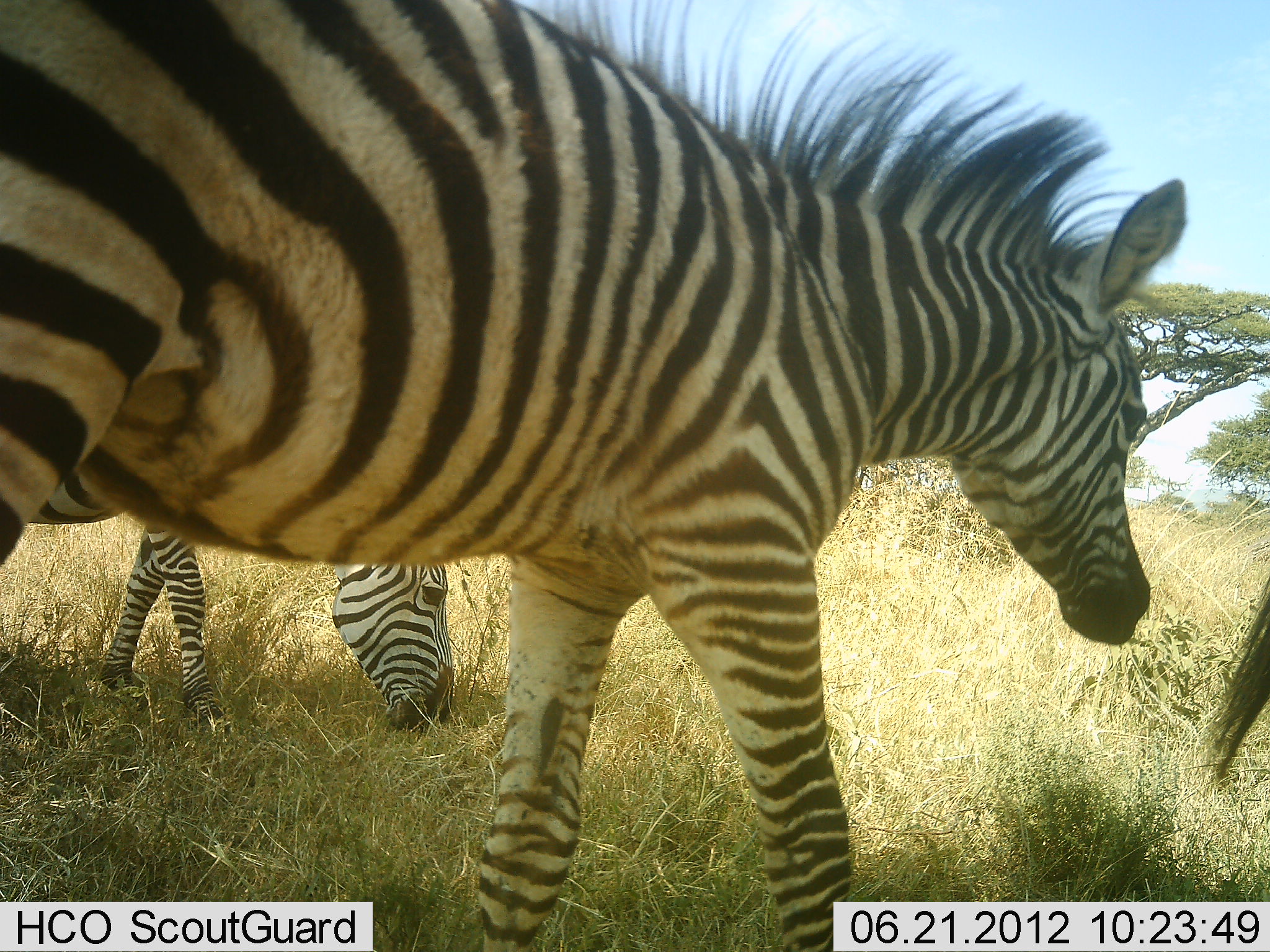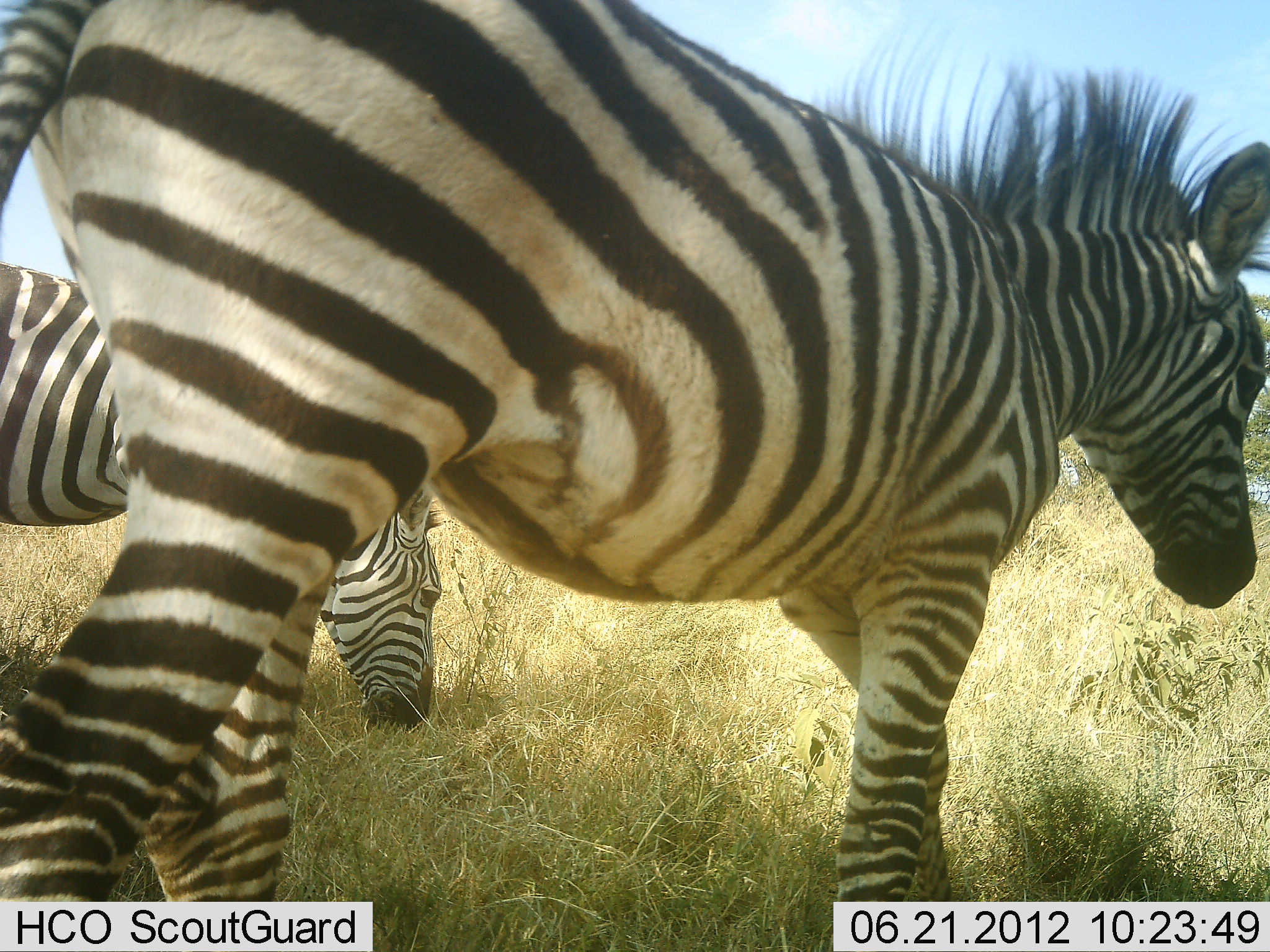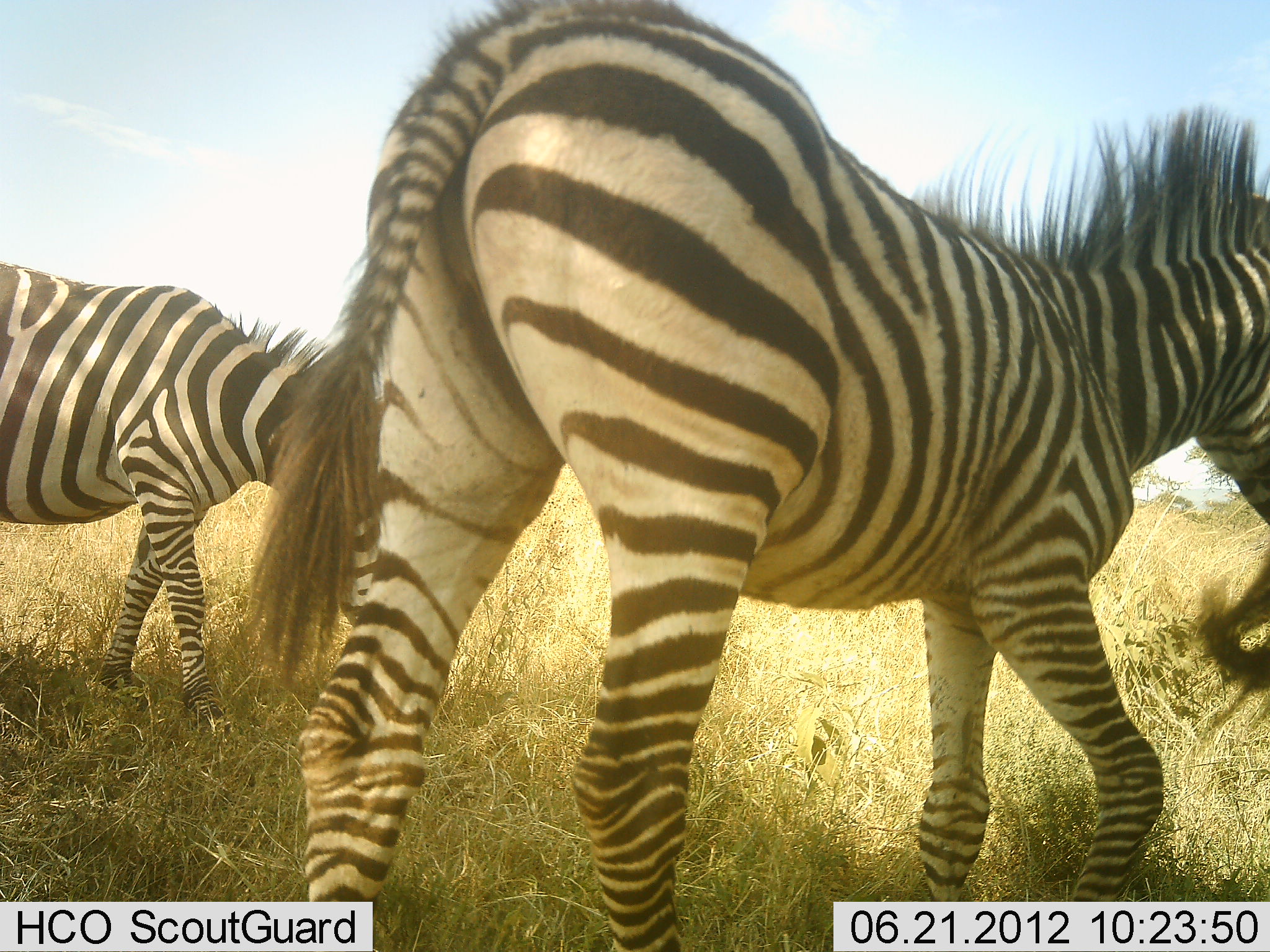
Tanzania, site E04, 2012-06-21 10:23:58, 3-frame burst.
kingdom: Animalia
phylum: Chordata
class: Mammalia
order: Perissodactyla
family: Equidae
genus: Equus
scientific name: Equus quagga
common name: plains zebra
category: zebra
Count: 3.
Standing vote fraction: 20%.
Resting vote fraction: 10%.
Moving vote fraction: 70%.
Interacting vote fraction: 0%.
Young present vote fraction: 10%.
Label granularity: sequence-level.